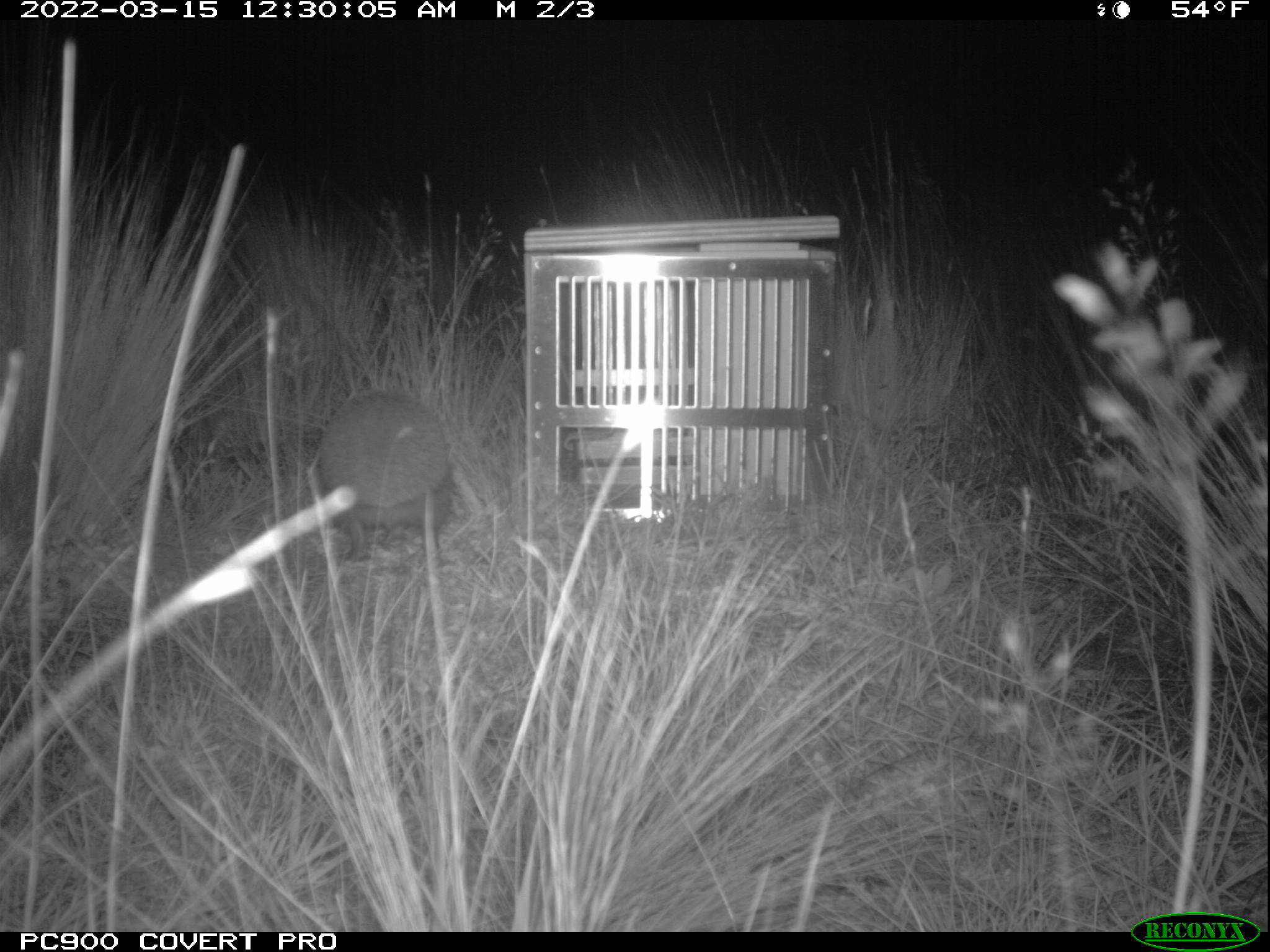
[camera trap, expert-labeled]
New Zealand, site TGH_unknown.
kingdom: Animalia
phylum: Chordata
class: Mammalia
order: Eulipotyphla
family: Erinaceidae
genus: Erinaceus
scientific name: Erinaceus europaeus europaeus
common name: european hedgehog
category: hedgehog